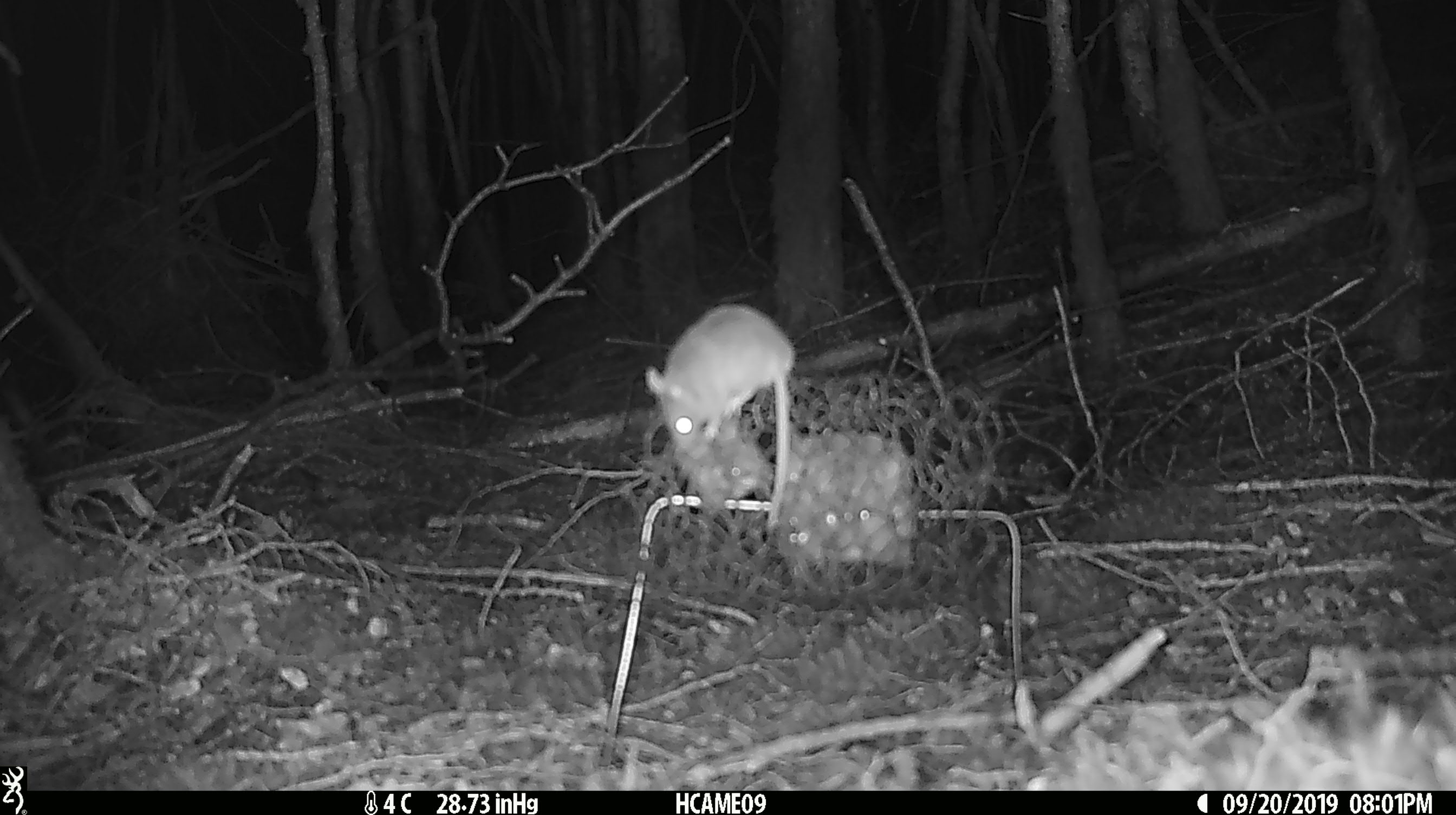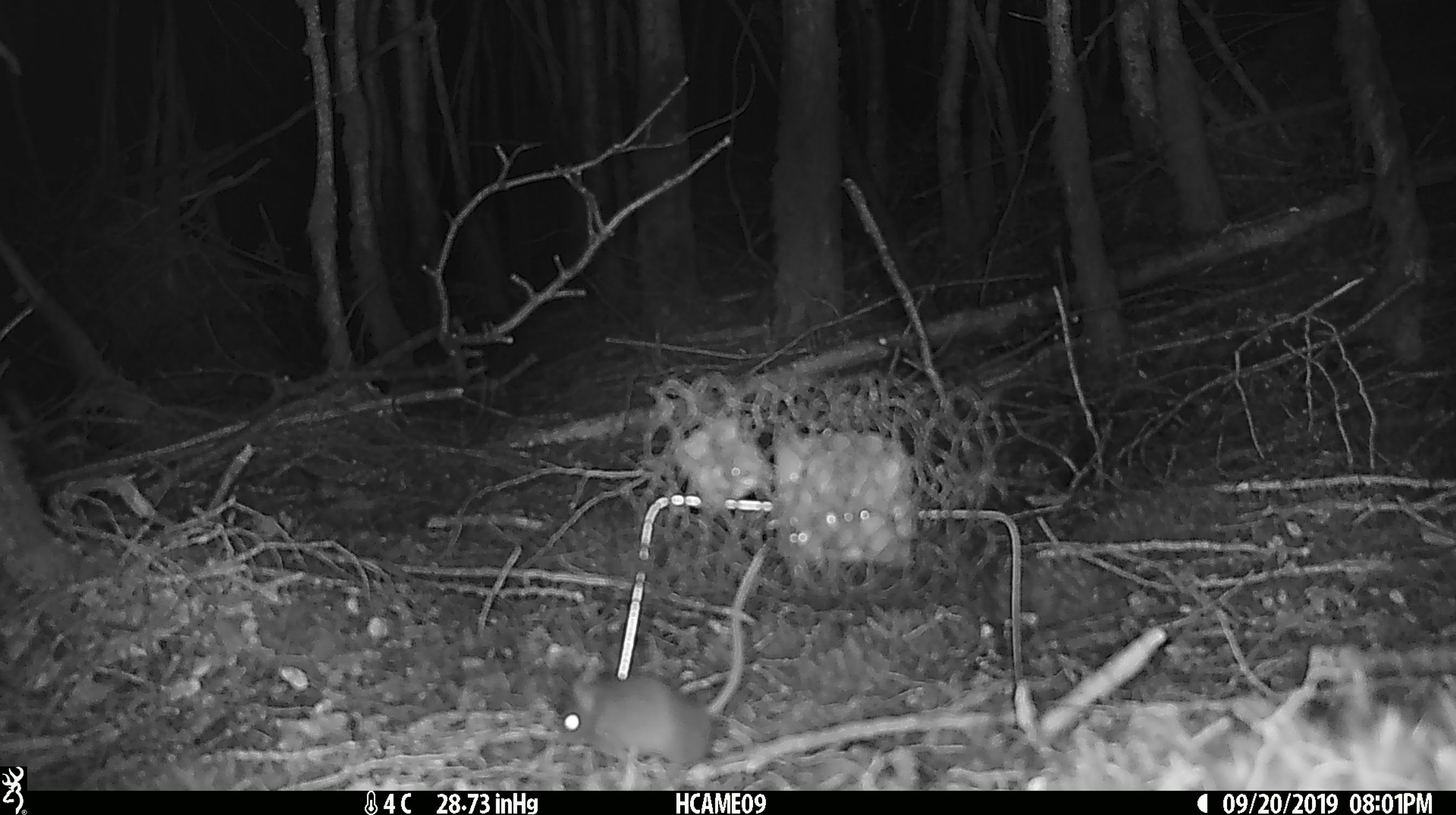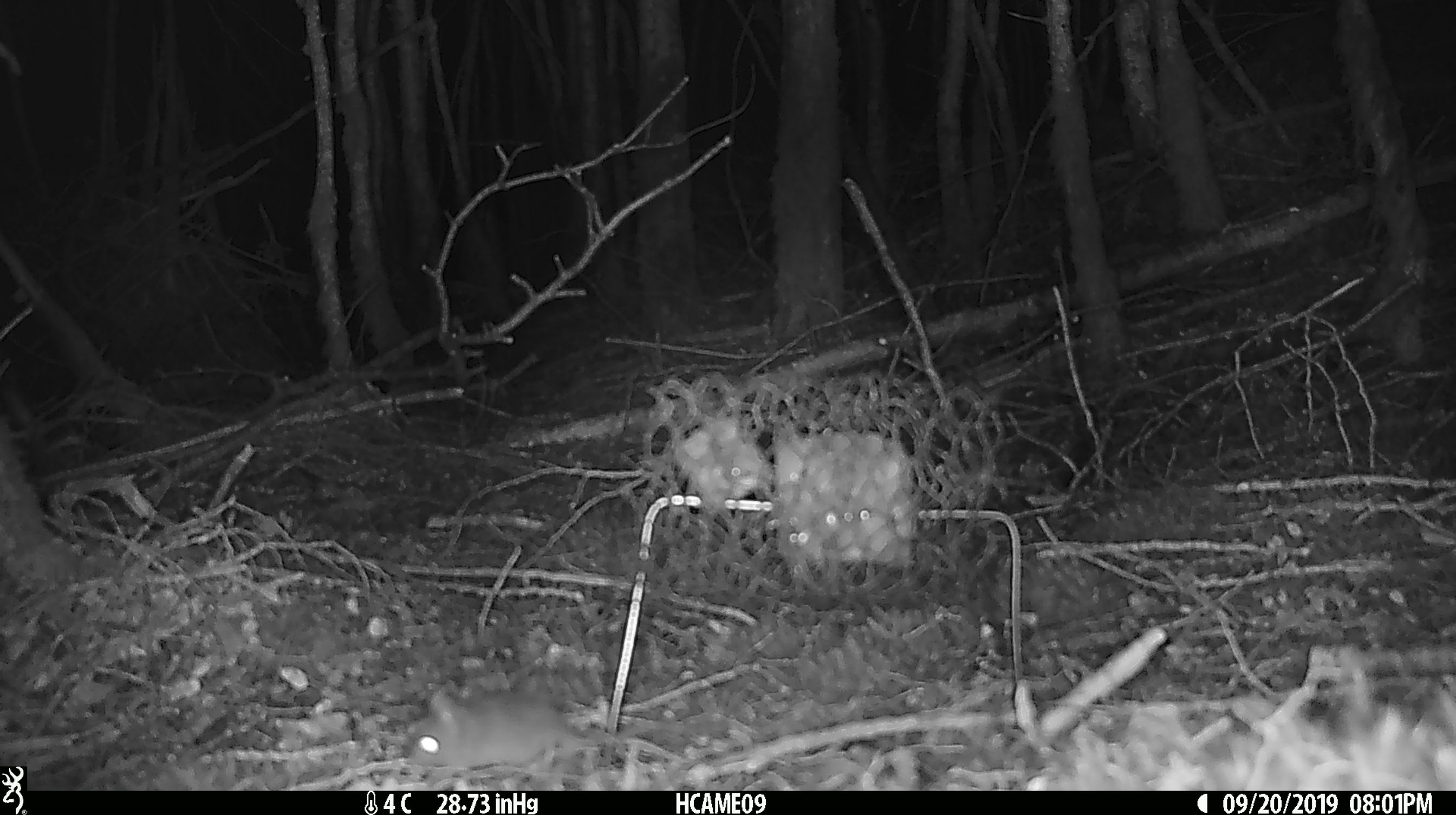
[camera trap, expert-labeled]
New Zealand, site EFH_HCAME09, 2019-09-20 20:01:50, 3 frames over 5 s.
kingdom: Animalia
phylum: Chordata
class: Mammalia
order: Rodentia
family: Muridae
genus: Mus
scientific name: Mus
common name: mouse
Mouse (Mus).